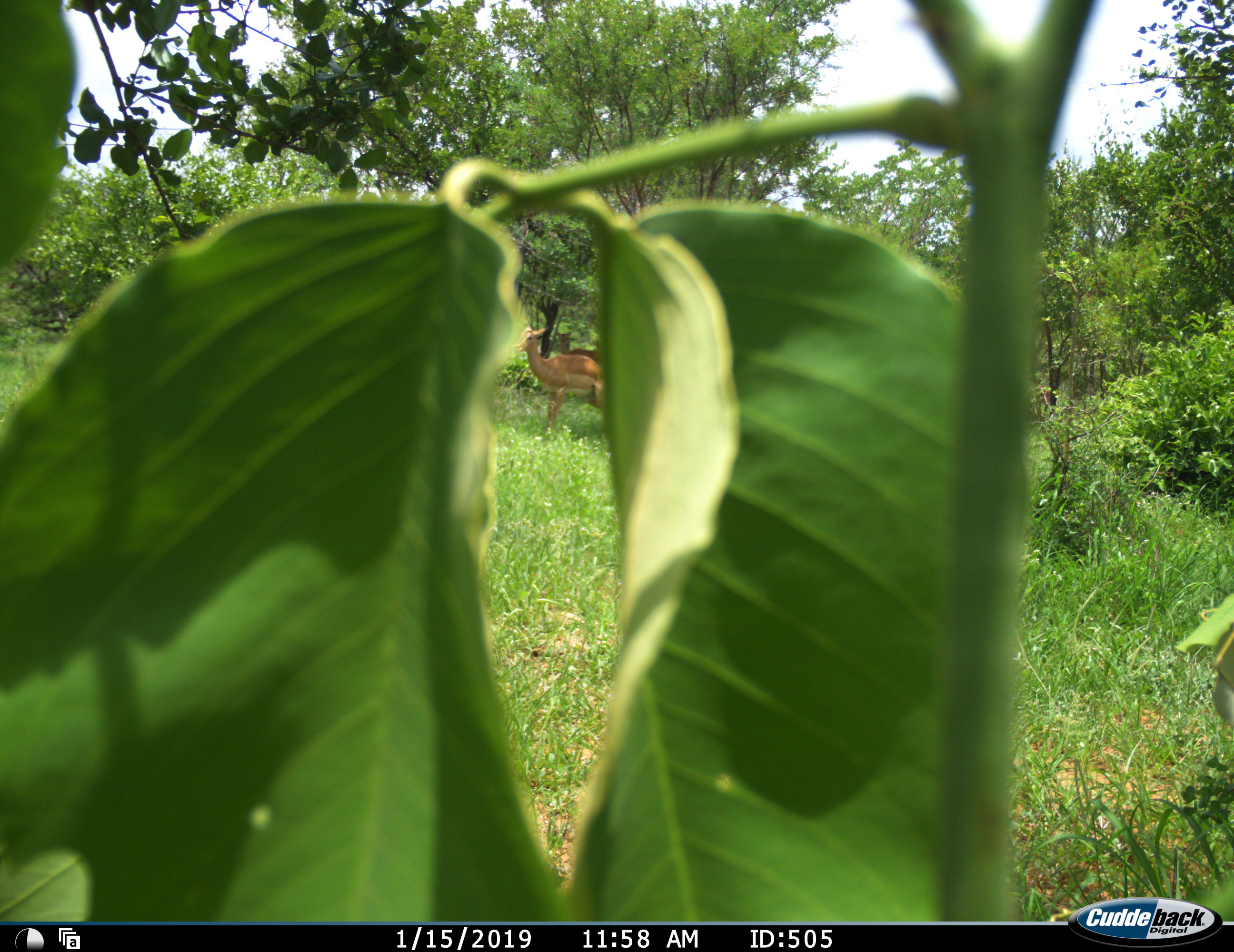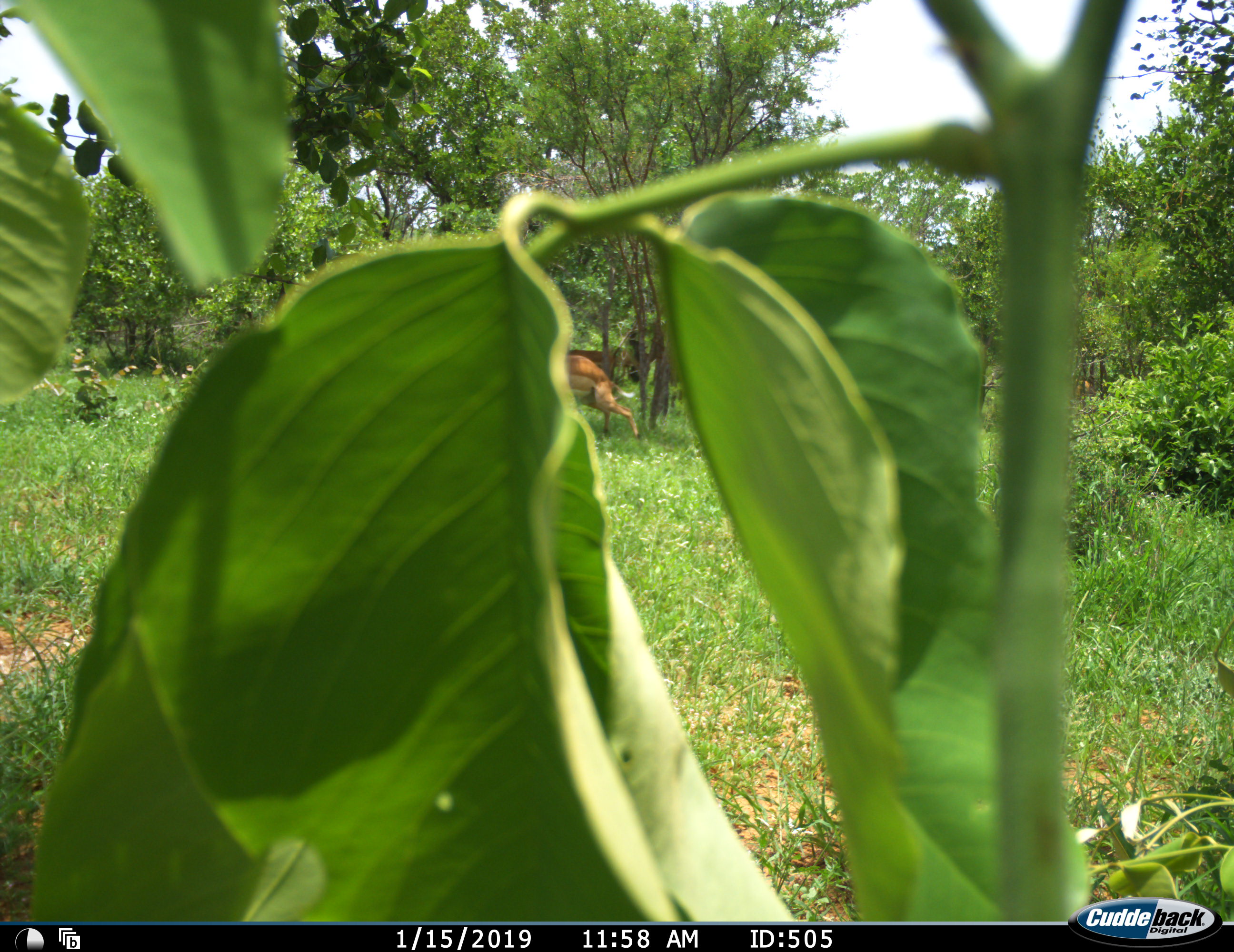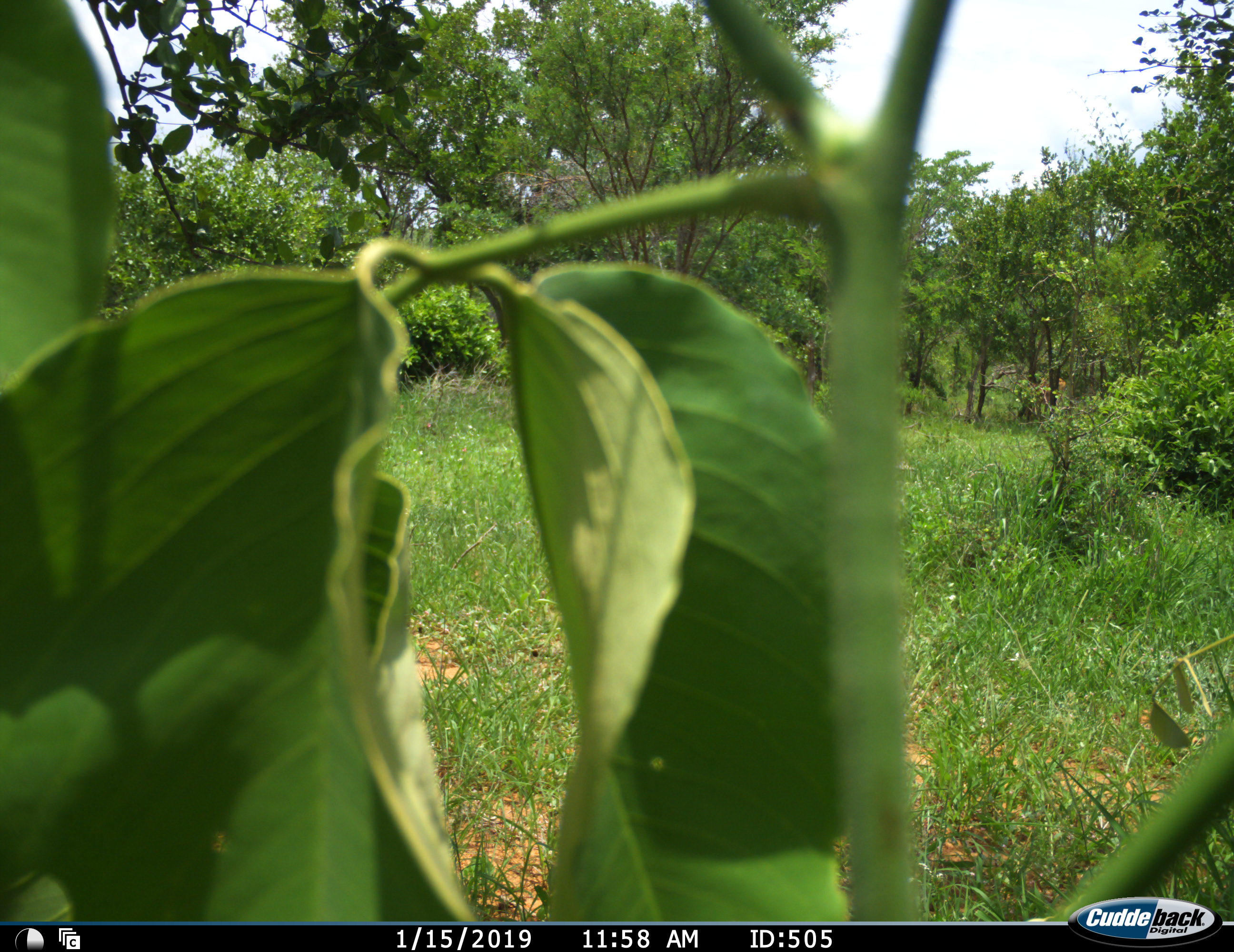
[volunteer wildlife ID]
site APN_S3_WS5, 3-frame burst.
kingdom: Animalia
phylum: Chordata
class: Mammalia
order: Artiodactyla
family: Bovidae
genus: Aepyceros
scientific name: Aepyceros melampus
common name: impala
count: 1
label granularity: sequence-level